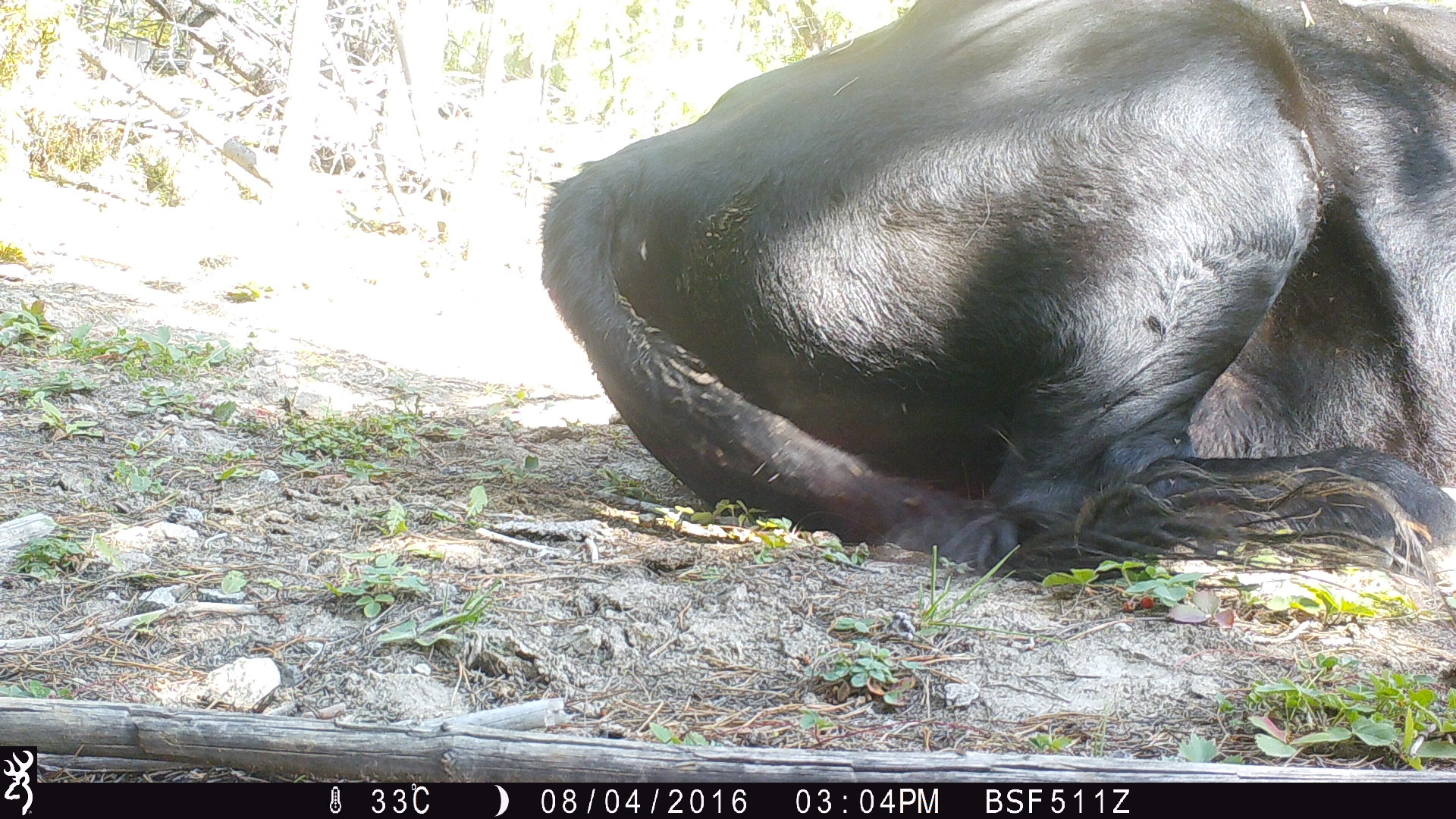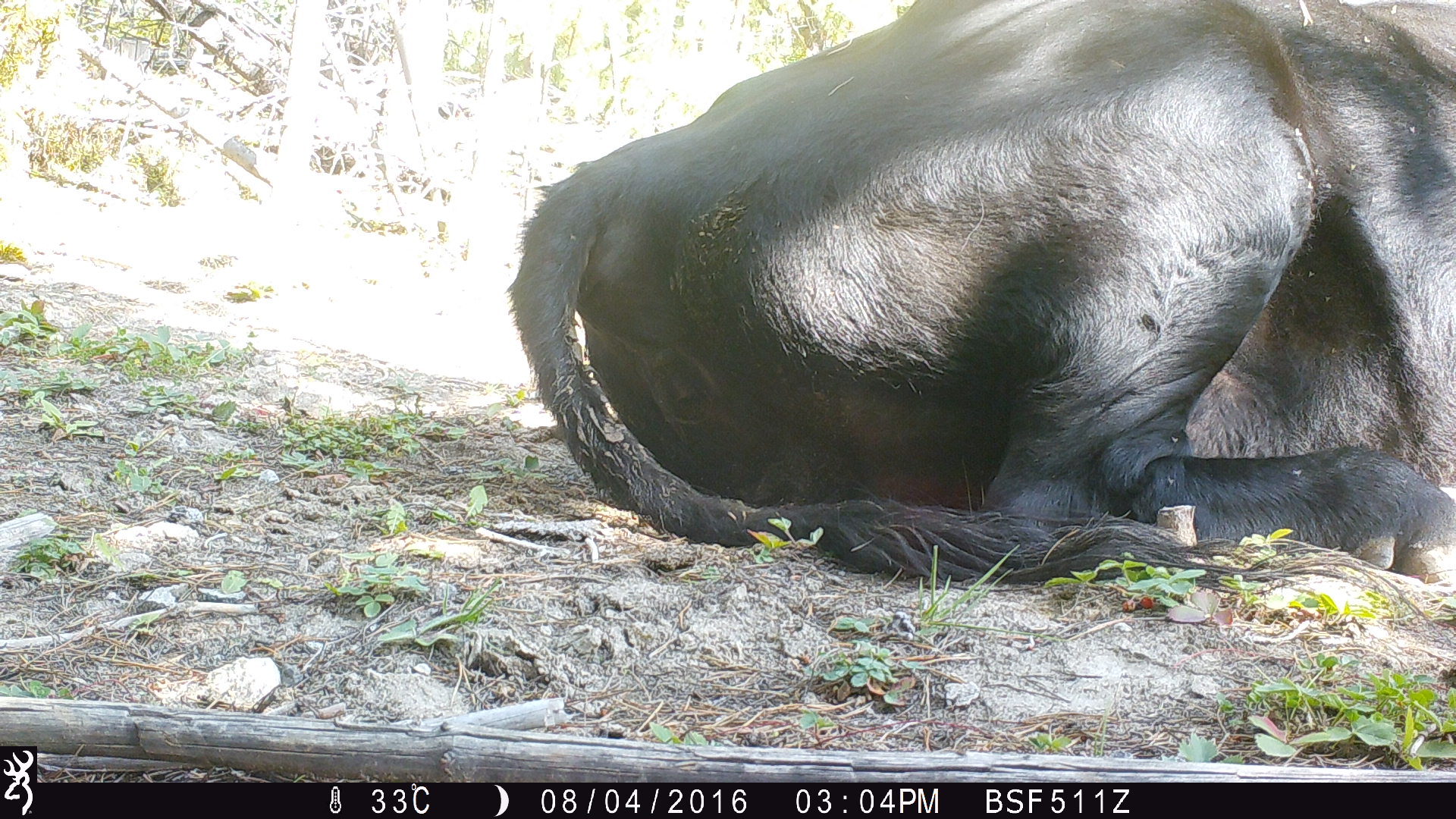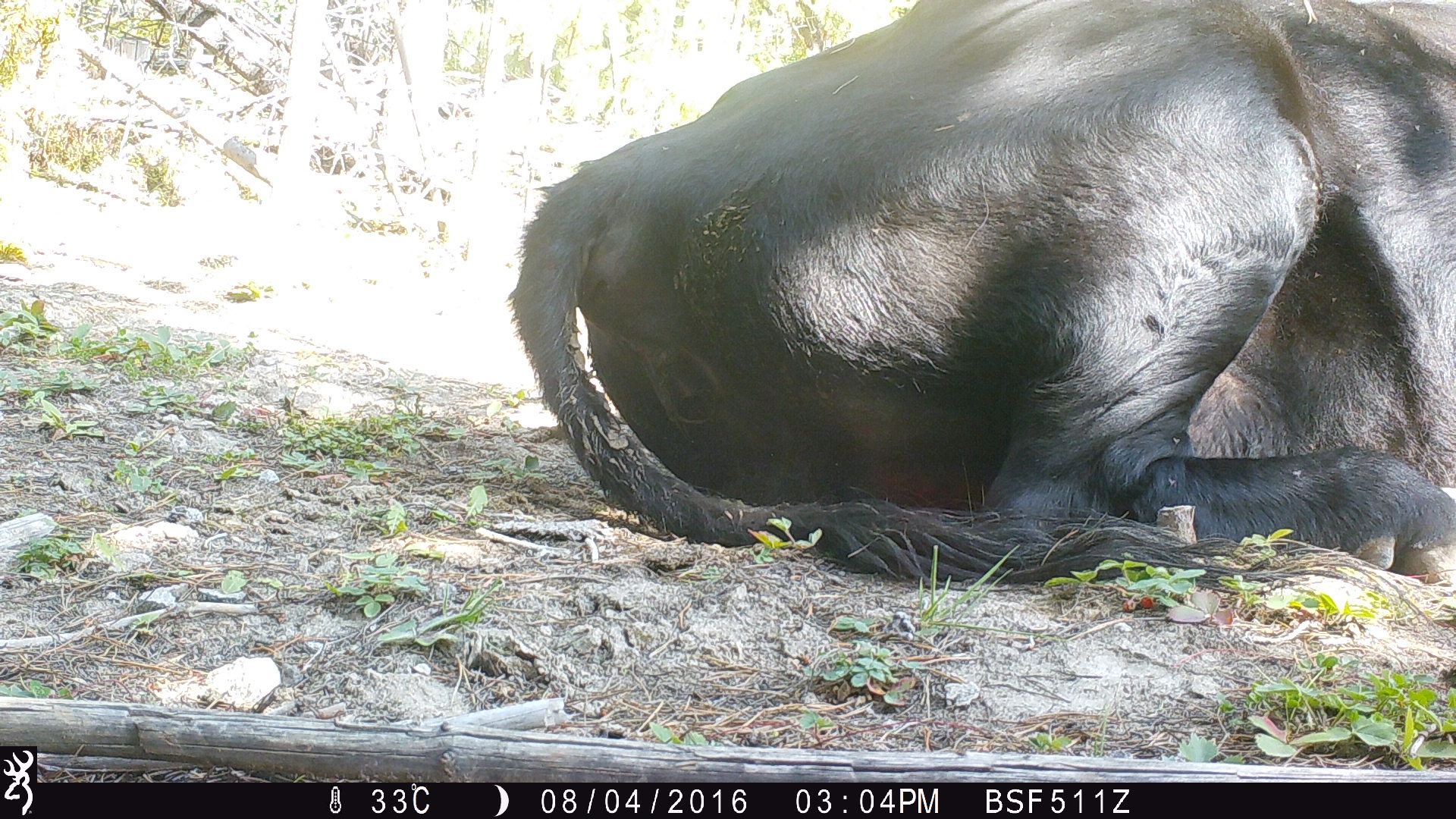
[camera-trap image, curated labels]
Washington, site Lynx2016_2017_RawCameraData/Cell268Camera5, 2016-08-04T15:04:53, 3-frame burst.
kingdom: Animalia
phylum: Chordata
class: Mammalia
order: Artiodactyla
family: Bovidae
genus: Bos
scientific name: Bos taurus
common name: domestic cattle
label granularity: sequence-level